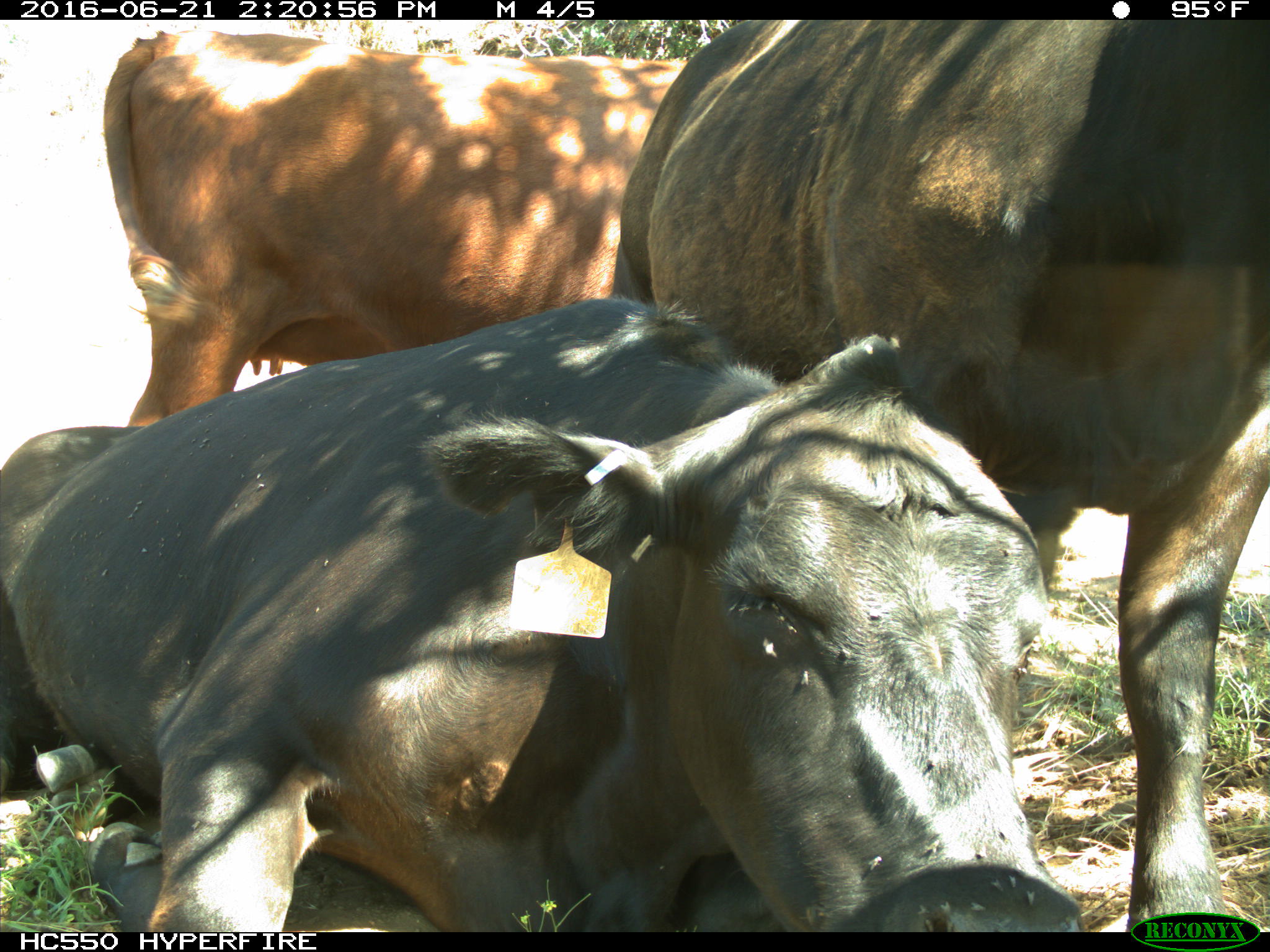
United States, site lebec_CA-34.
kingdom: Animalia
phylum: Chordata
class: Mammalia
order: Artiodactyla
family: Bovidae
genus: Bos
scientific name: Bos taurus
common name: domestic cow